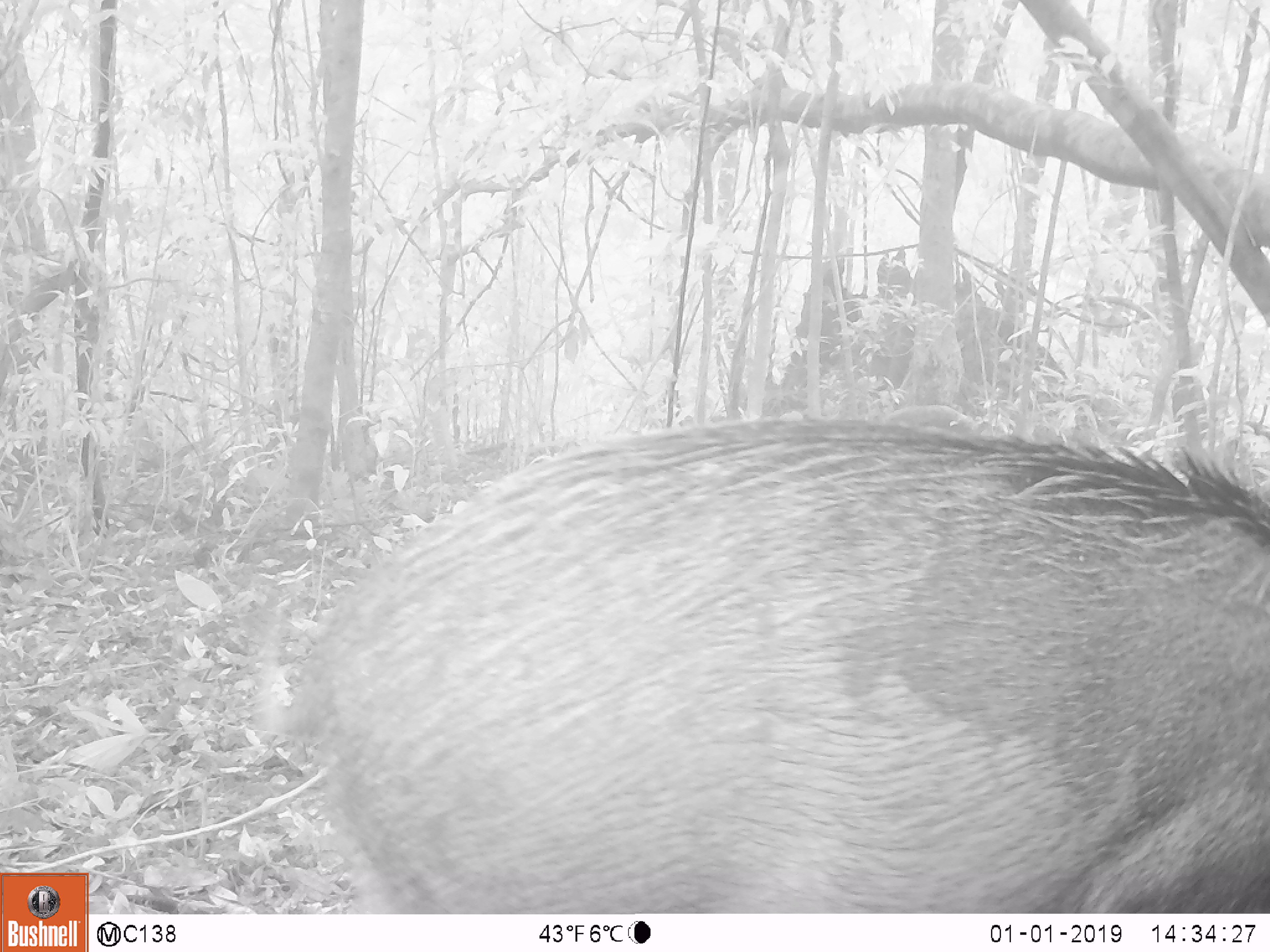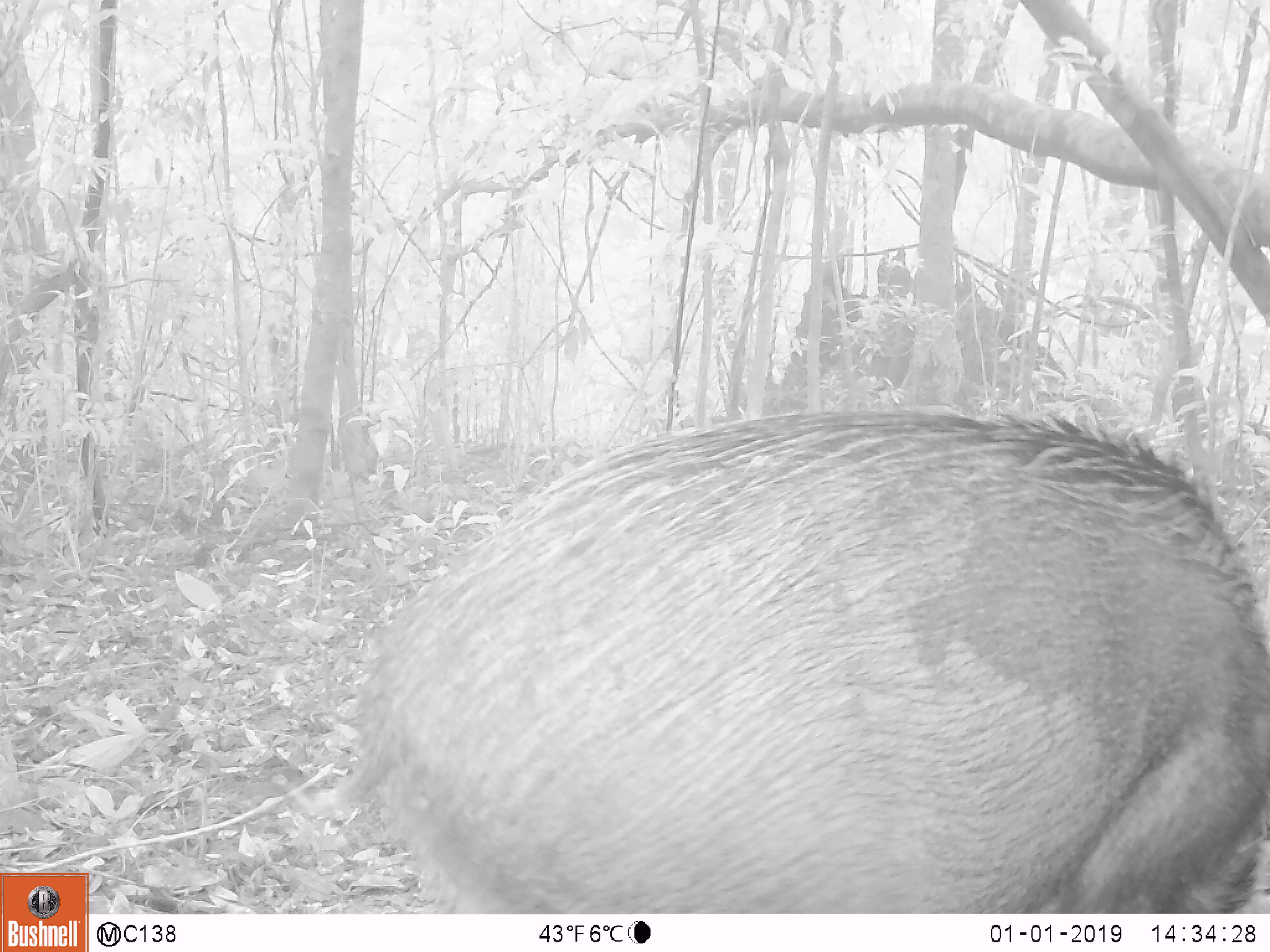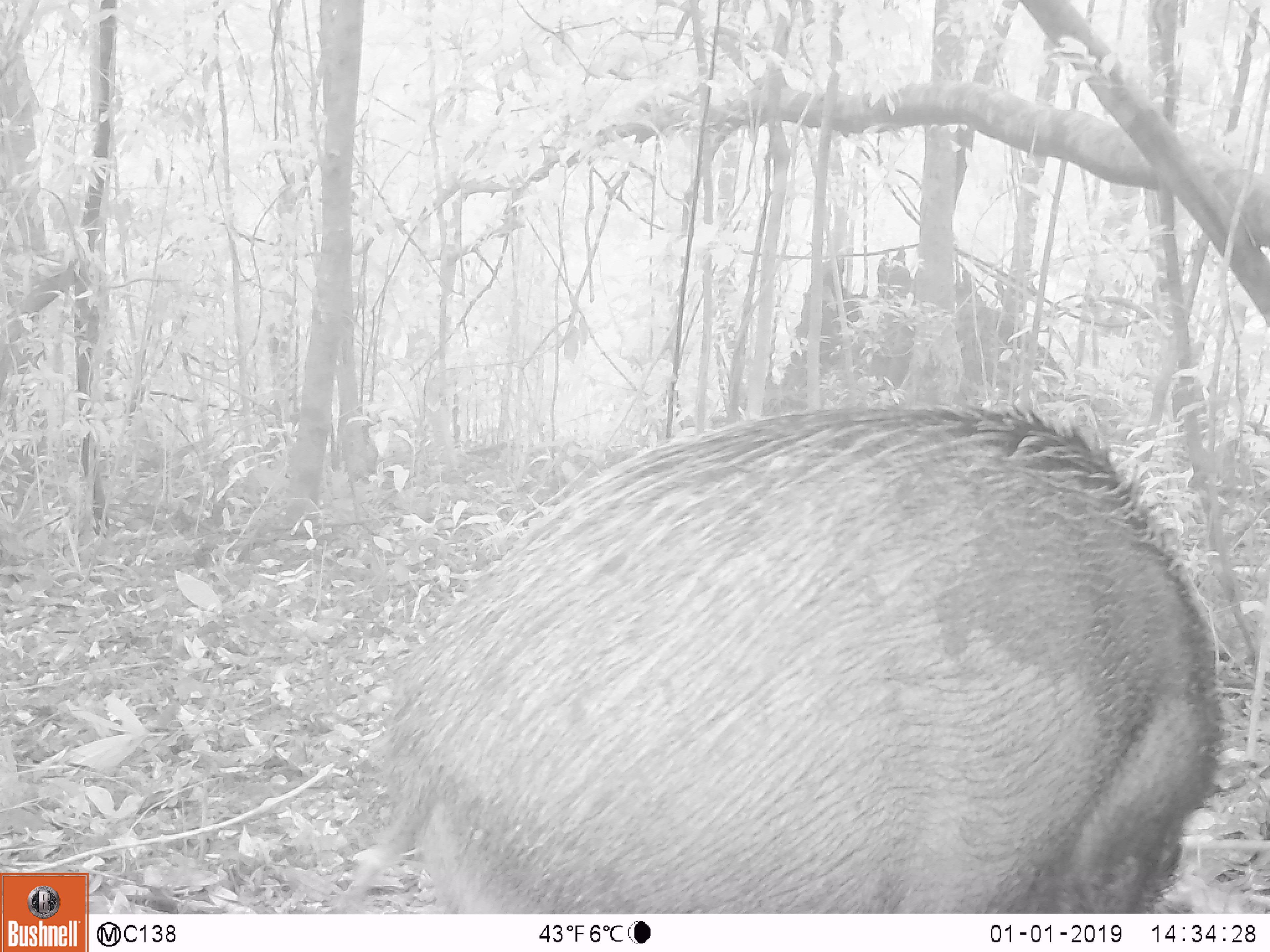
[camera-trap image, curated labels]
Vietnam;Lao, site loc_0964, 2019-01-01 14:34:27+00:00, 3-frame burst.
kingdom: Animalia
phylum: Chordata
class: Mammalia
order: Artiodactyla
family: Suidae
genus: Sus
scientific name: Sus scrofa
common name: eurasian wild pig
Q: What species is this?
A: Eurasian wild pig (Sus scrofa).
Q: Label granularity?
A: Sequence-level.